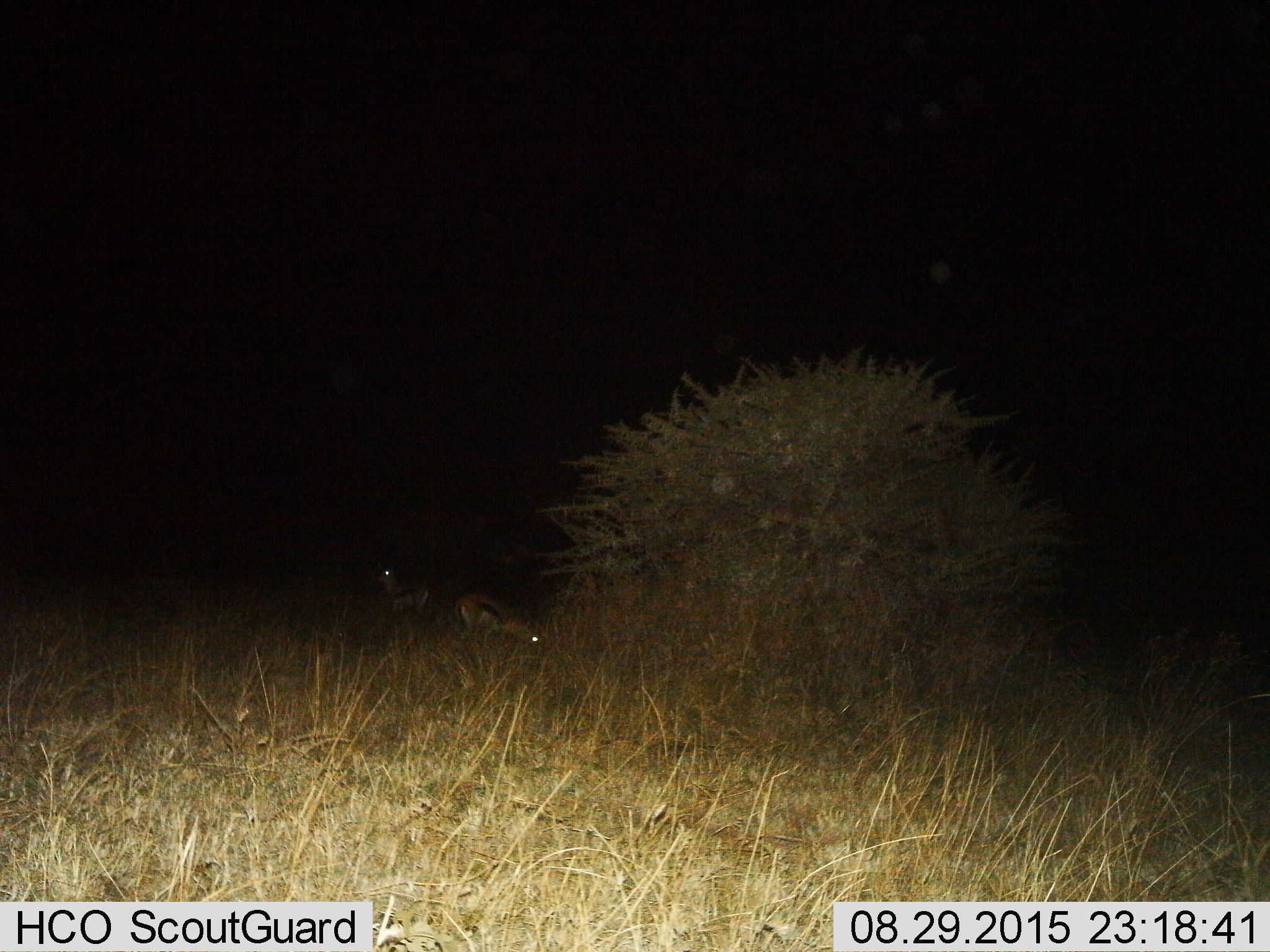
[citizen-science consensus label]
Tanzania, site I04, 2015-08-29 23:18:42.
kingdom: Animalia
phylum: Chordata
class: Mammalia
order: Artiodactyla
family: Bovidae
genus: Eudorcas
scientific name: Eudorcas thomsonii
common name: thomson's gazelle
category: gazellethomsons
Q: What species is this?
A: Gazellethomsons (thomson's gazelle) (Eudorcas thomsonii).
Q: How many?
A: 2.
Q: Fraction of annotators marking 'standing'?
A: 67%.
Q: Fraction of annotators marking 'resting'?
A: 0%.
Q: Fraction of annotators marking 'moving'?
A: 0%.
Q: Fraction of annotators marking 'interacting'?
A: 0%.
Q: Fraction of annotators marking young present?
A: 67%.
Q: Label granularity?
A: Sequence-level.